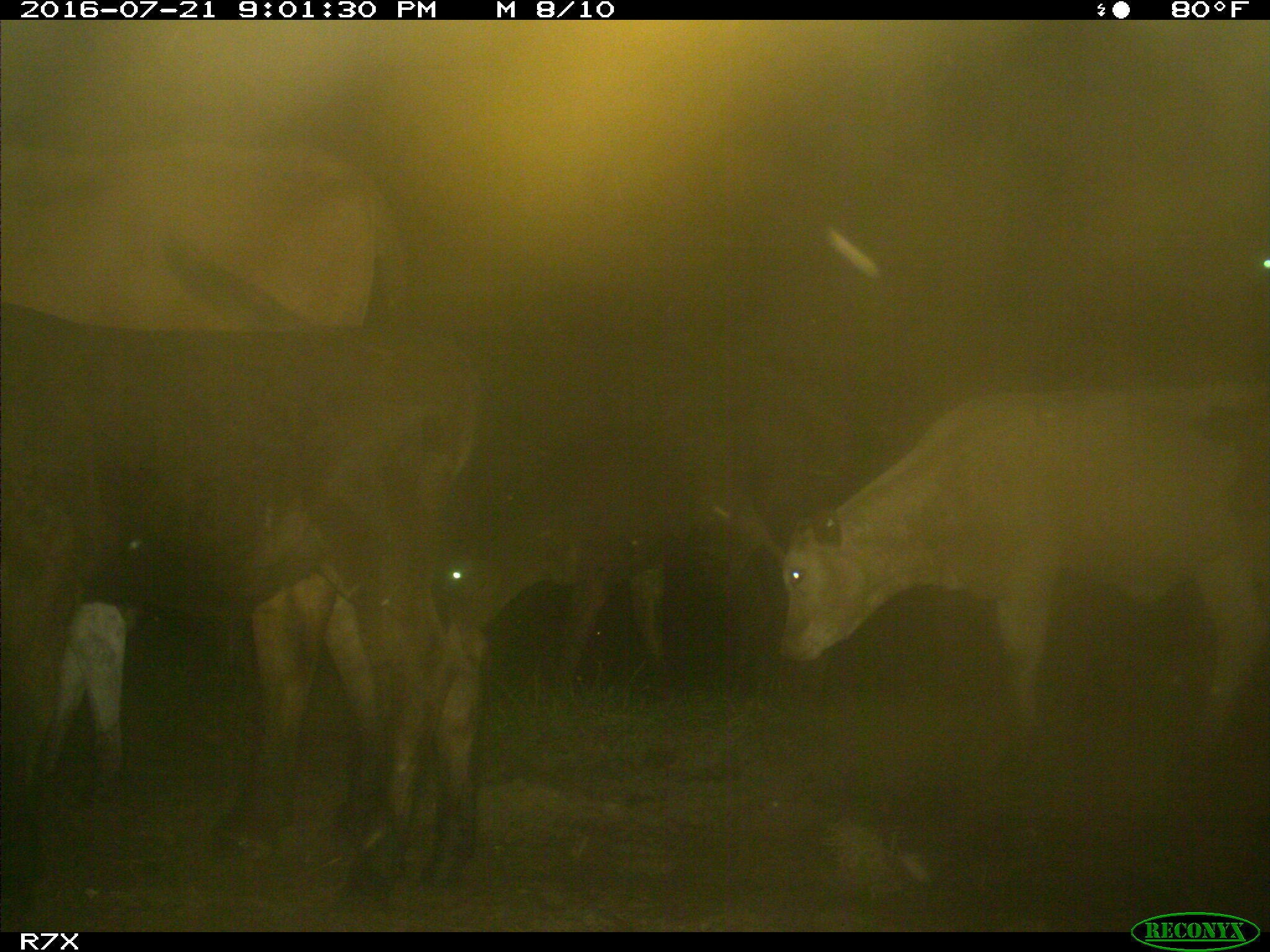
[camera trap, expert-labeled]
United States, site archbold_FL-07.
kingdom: Animalia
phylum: Chordata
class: Mammalia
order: Artiodactyla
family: Bovidae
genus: Bos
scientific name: Bos taurus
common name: domestic cow